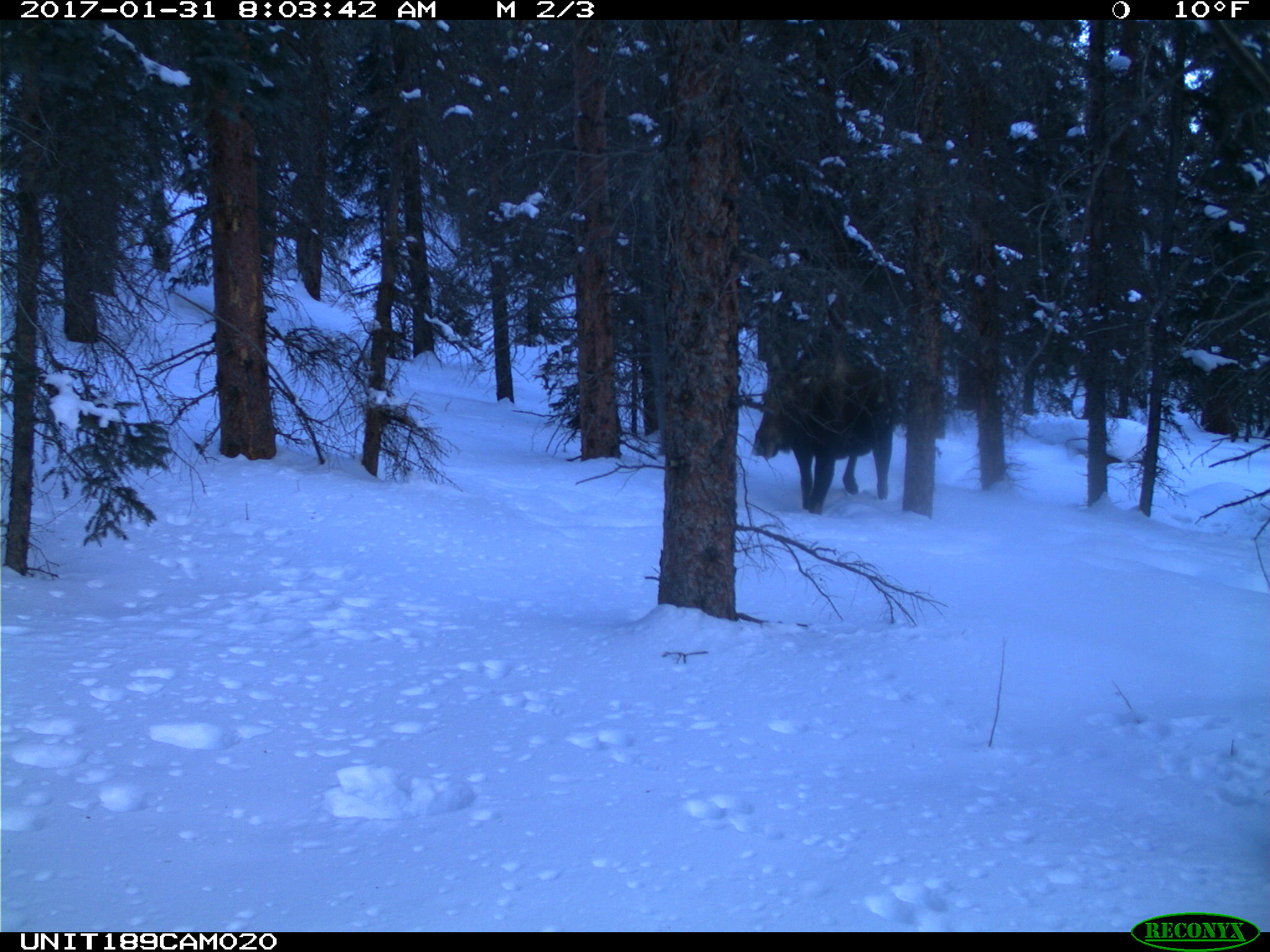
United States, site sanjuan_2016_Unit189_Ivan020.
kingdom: Animalia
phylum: Chordata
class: Mammalia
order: Artiodactyla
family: Cervidae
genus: Alces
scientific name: Alces alces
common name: moose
Alces alces (moose).